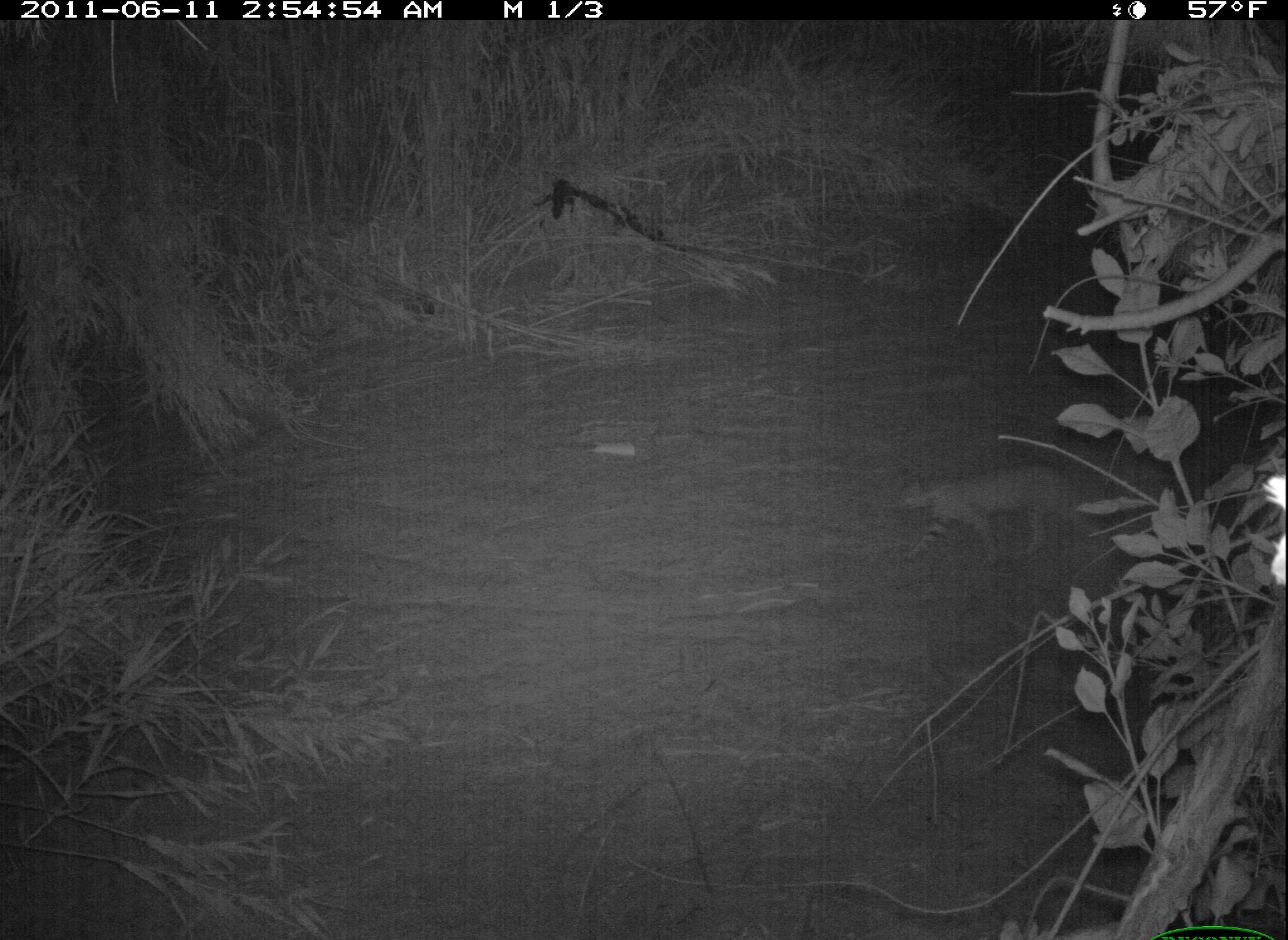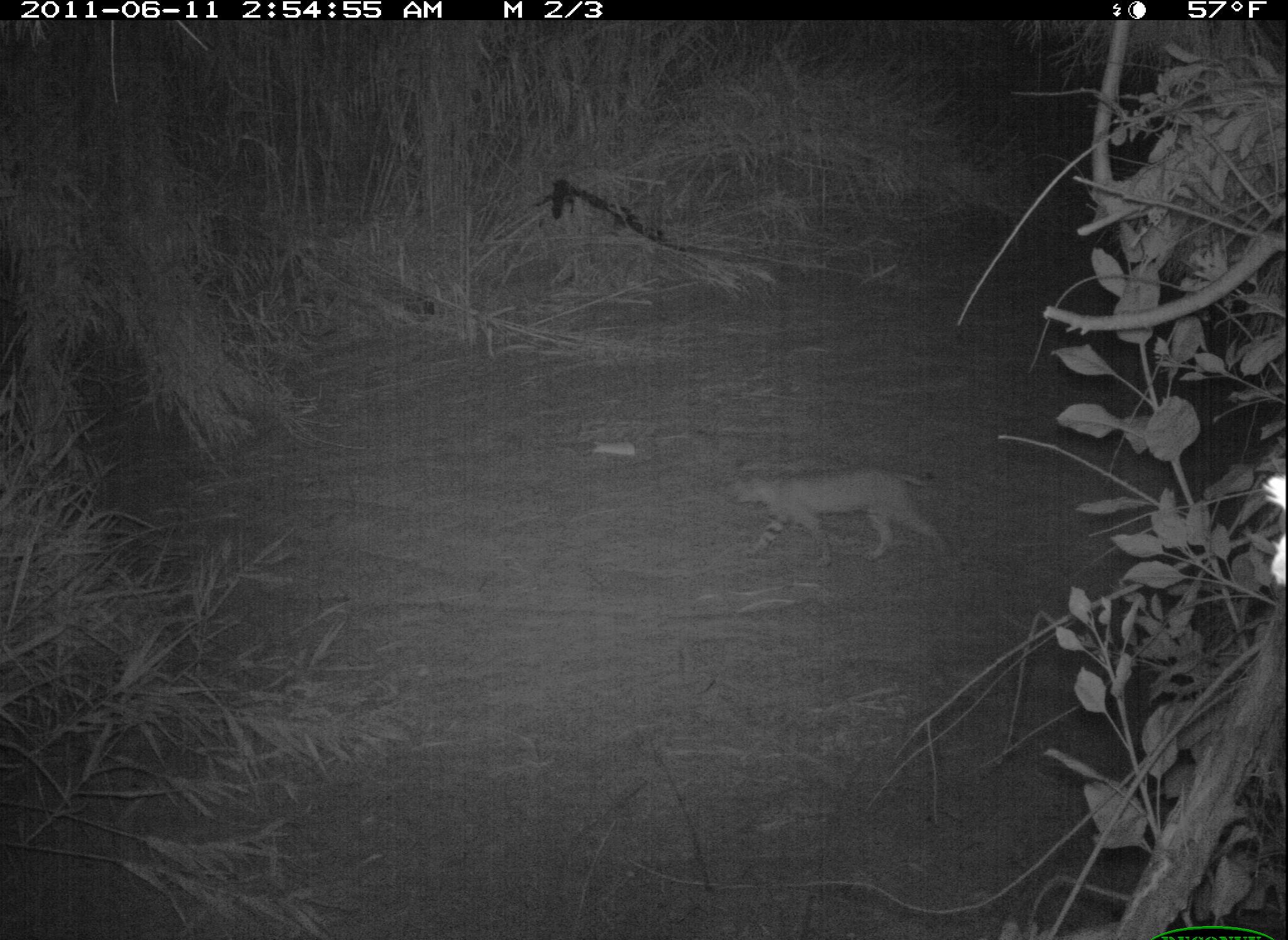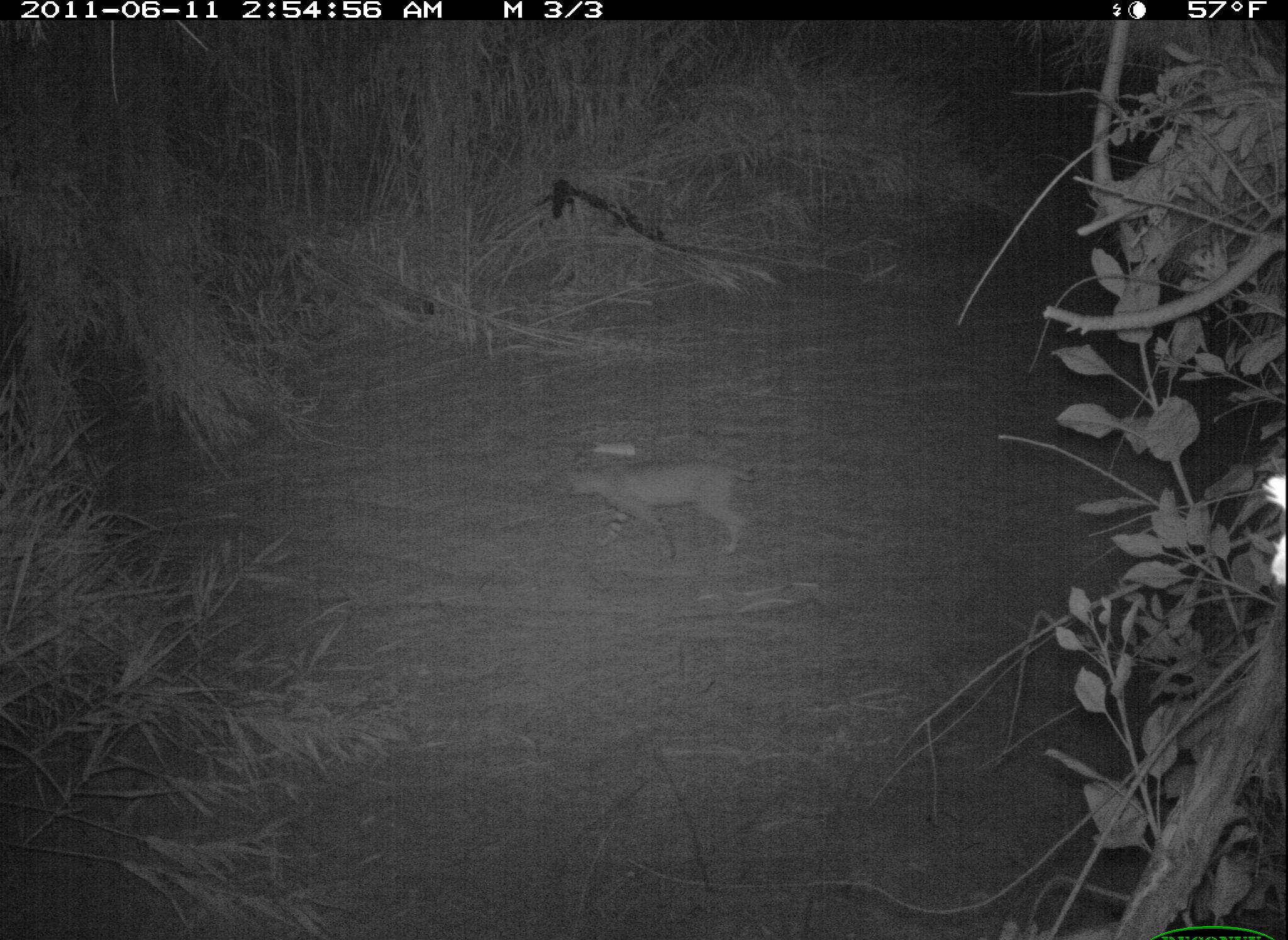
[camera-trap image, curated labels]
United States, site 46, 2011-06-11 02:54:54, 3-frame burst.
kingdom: Animalia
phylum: Chordata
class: Mammalia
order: Carnivora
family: Felidae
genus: Lynx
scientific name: Lynx rufus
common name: bobcat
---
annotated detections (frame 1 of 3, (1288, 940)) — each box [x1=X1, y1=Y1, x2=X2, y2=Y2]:
bobcat: [x1=884, y1=443, x2=1093, y2=573]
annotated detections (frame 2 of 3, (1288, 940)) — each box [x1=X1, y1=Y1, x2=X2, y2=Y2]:
bobcat: [x1=726, y1=461, x2=952, y2=577]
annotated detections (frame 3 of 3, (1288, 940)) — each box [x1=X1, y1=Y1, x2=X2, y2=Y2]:
bobcat: [x1=551, y1=433, x2=765, y2=565]